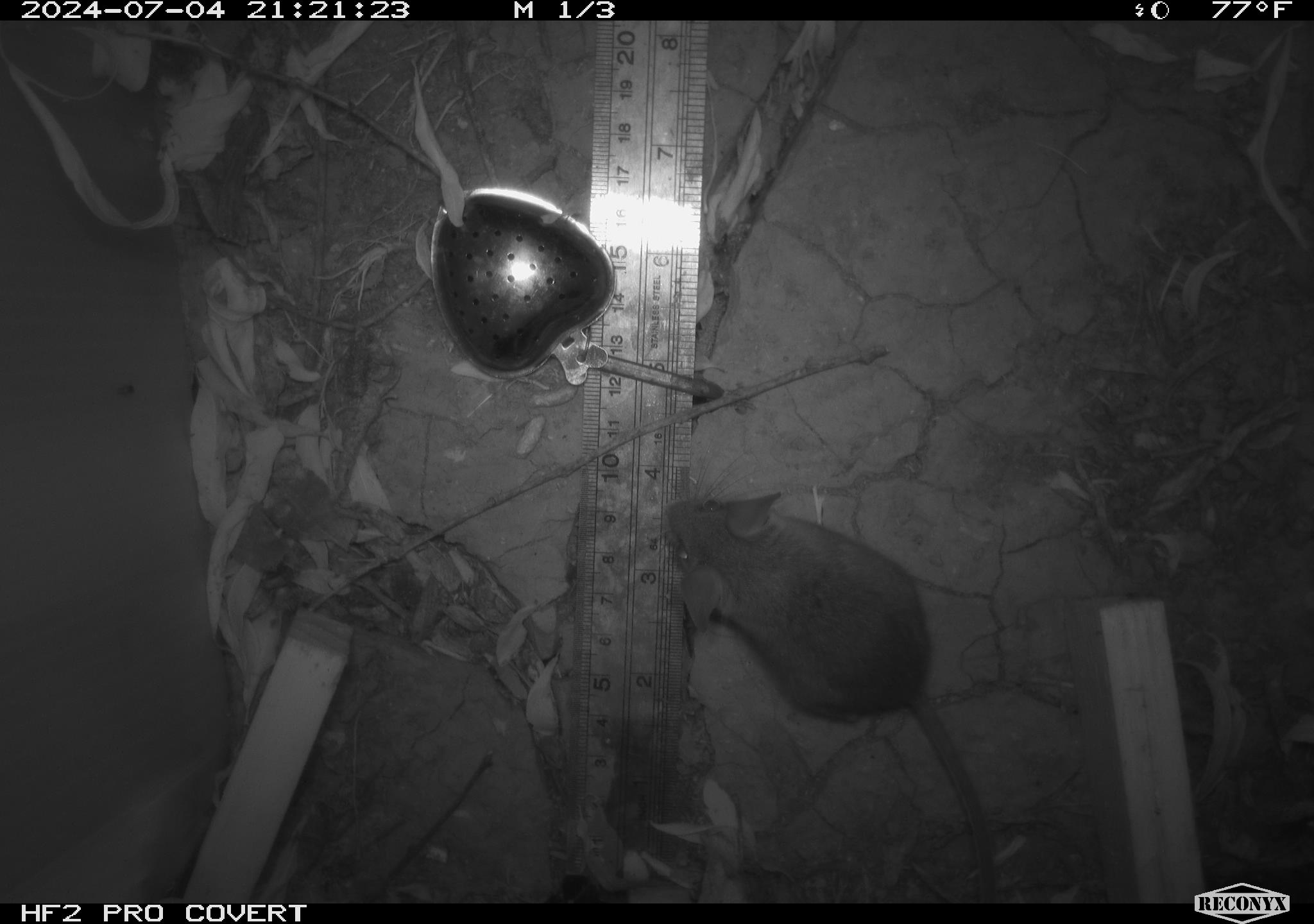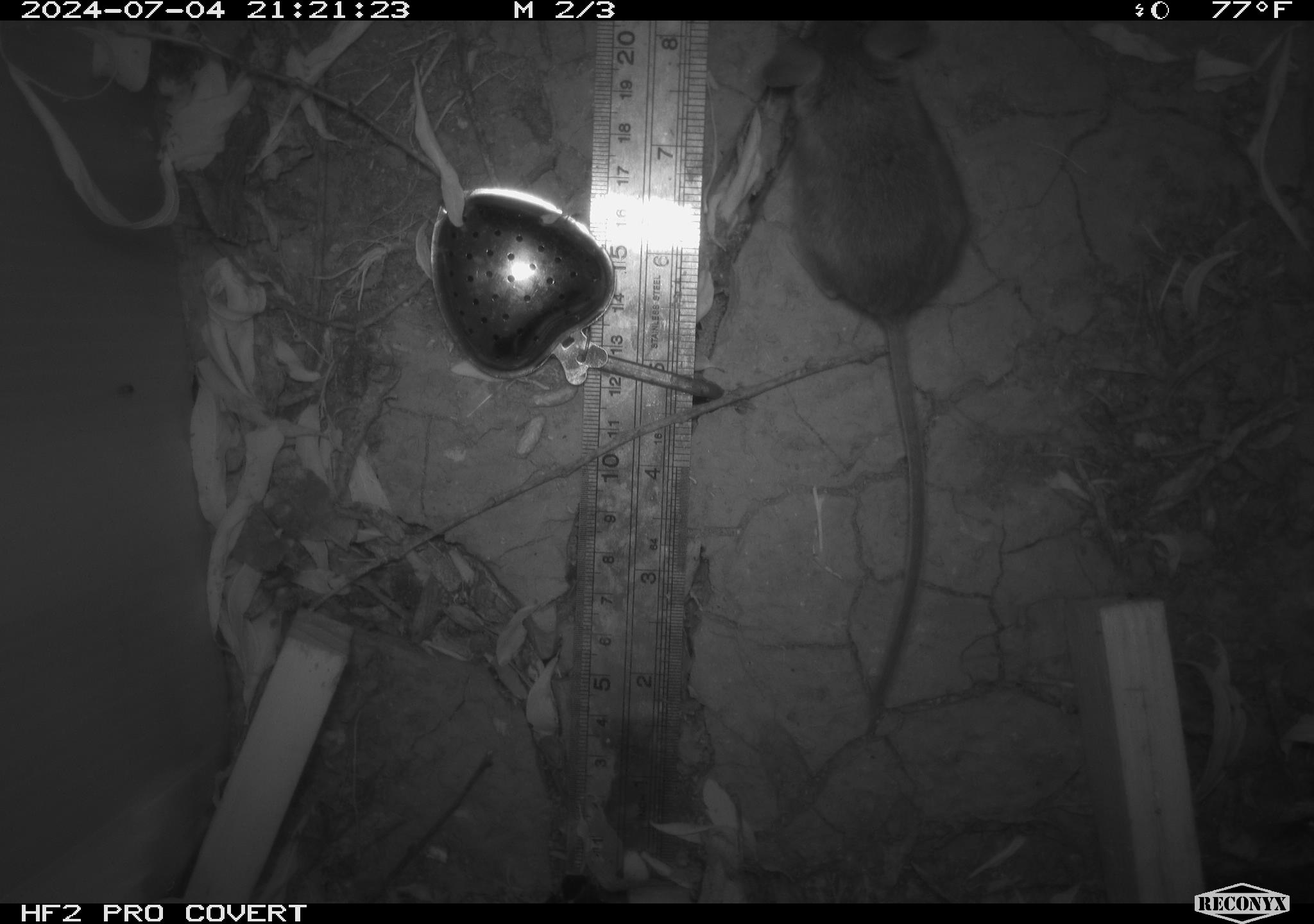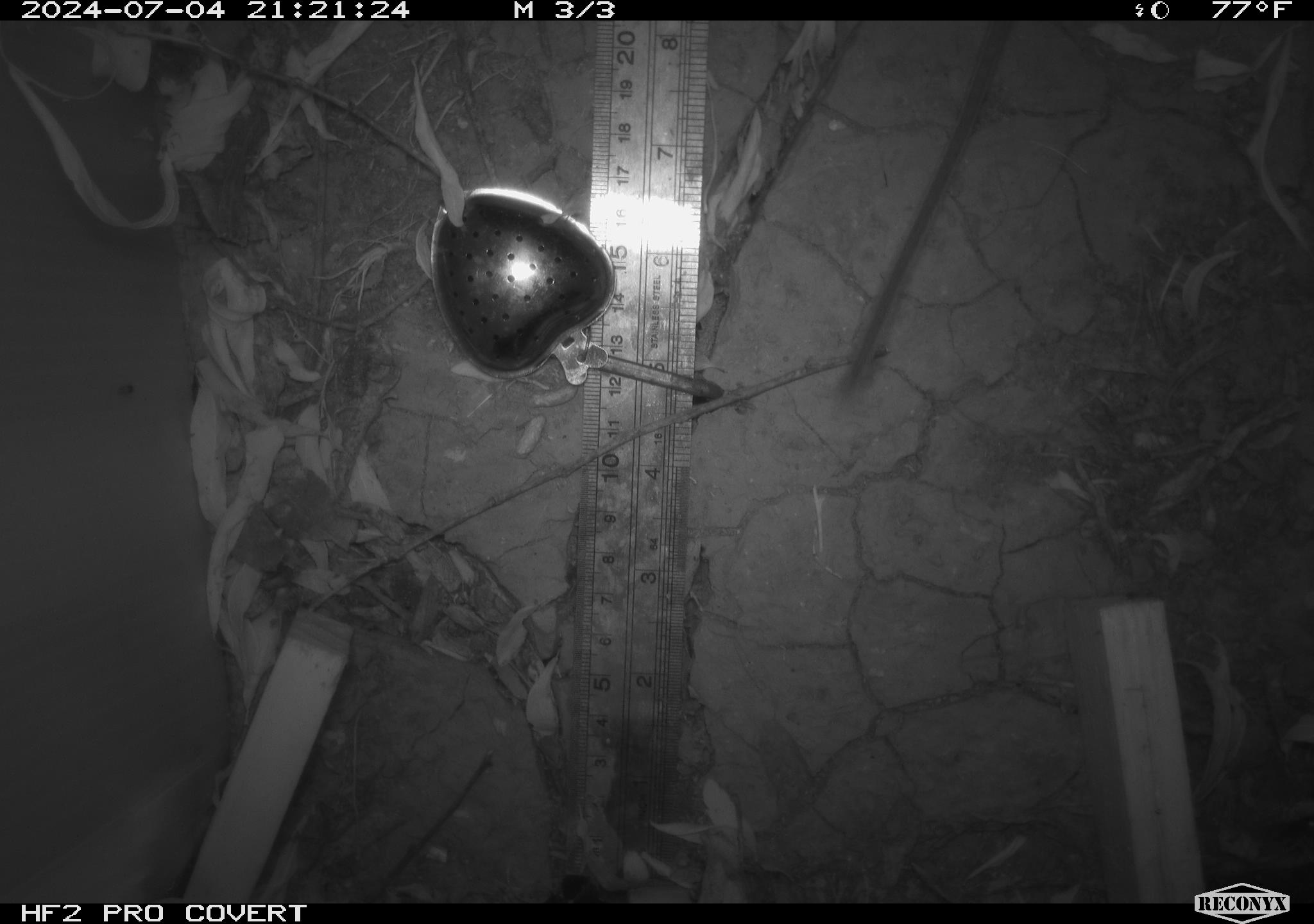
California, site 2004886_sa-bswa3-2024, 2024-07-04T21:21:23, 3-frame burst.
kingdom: Animalia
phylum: Chordata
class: Mammalia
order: Rodentia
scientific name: Rodentia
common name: mouse species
Mouse species (Rodentia).